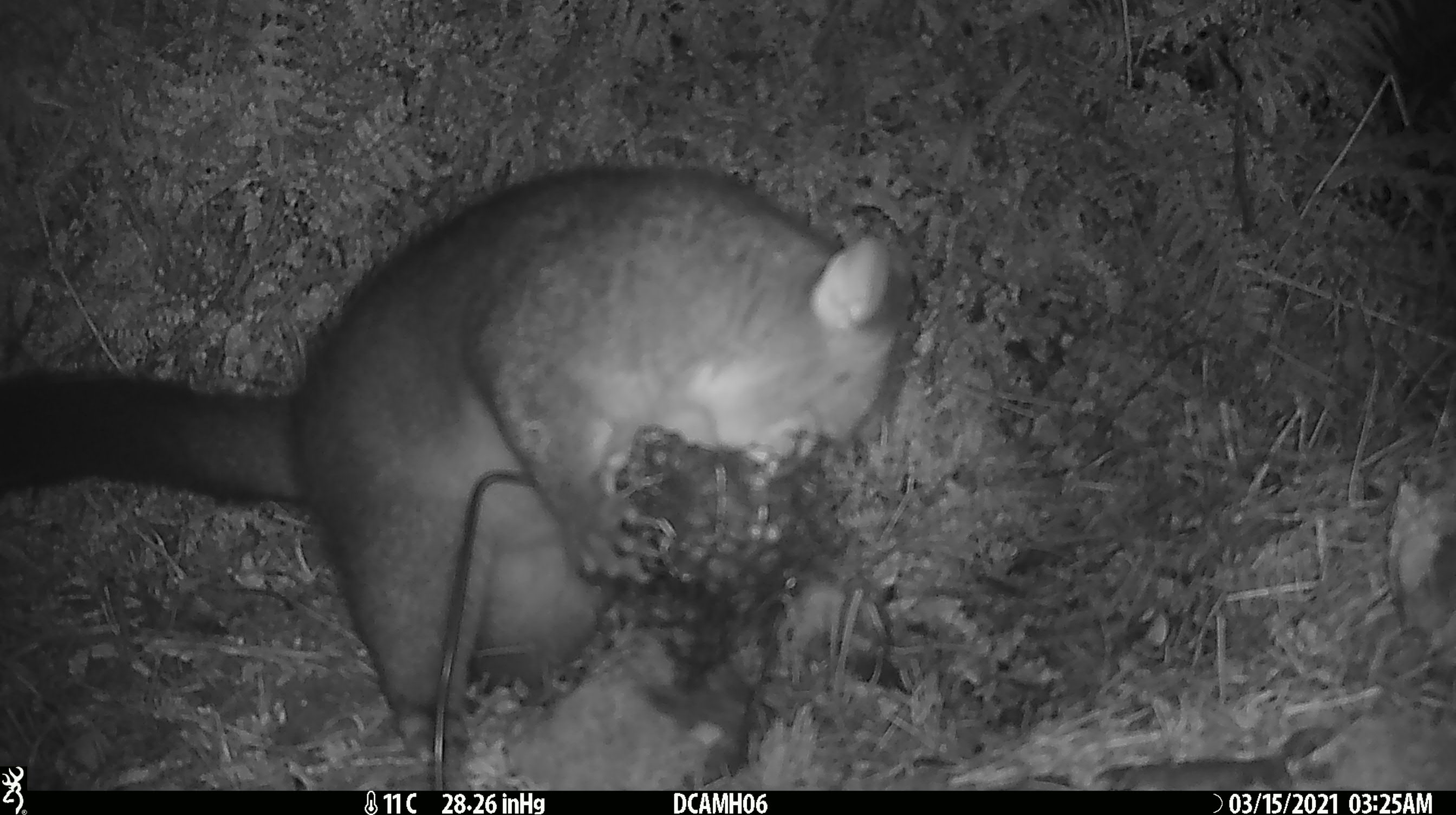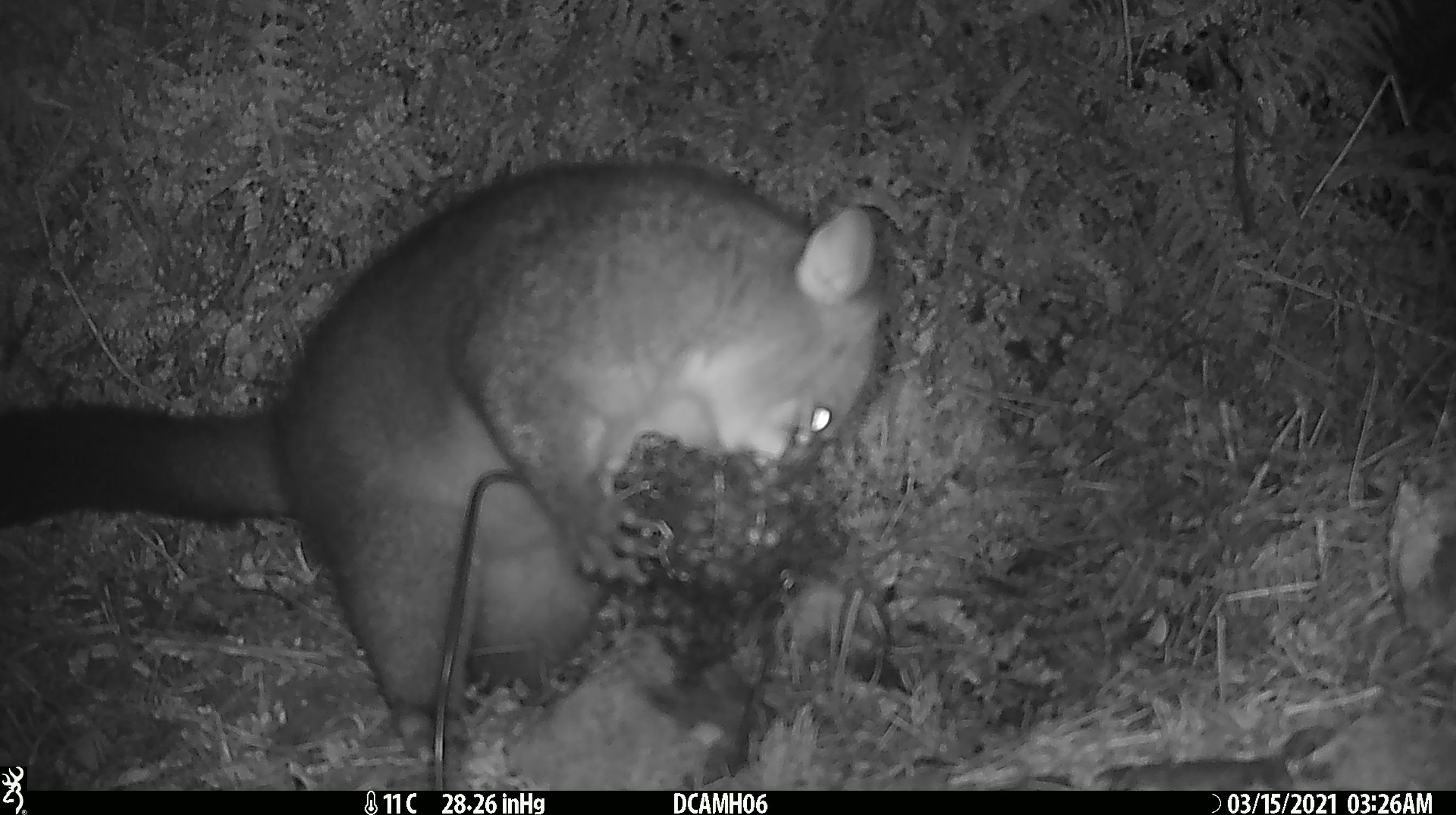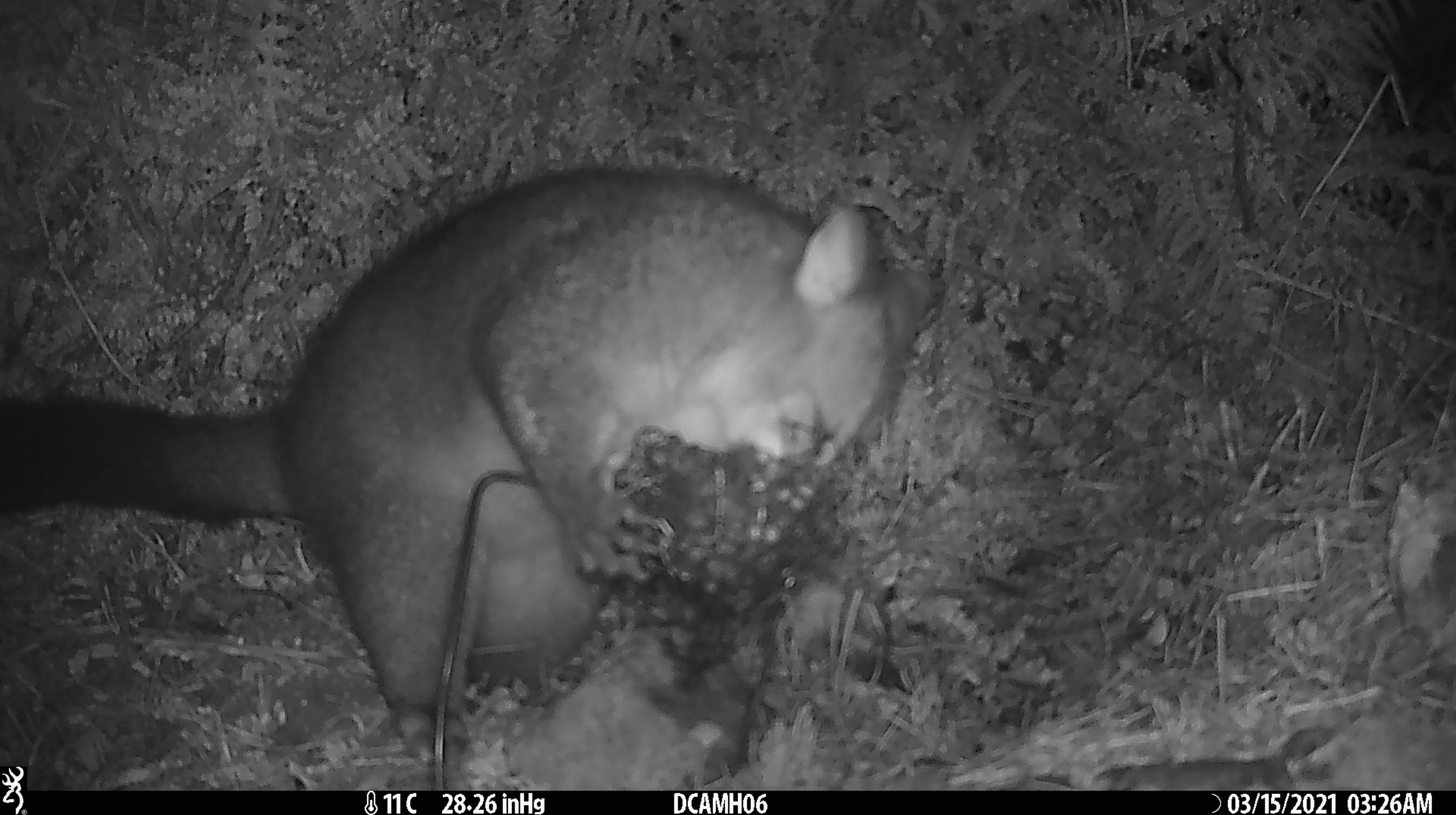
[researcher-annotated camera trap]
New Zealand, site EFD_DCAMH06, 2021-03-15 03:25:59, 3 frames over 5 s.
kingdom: Animalia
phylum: Chordata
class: Mammalia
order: Diprotodontia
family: Phalangeridae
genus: Trichosurus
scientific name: Trichosurus vulpecula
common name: common brushtail possum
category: possum